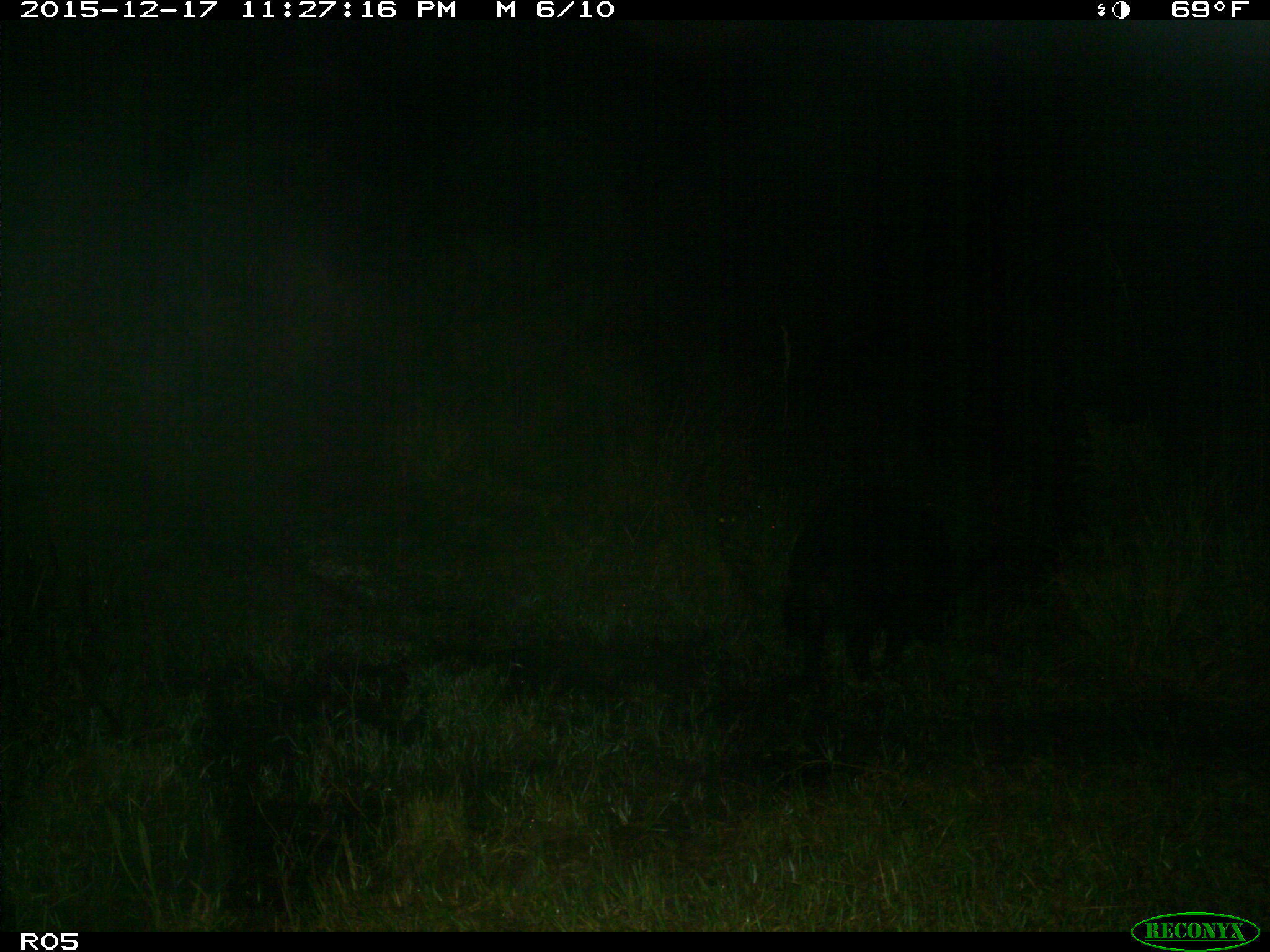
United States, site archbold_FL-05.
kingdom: Animalia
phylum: Chordata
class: Mammalia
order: Artiodactyla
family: Suidae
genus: Sus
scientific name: Sus scrofa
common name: wild boar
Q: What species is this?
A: Sus scrofa (wild boar).